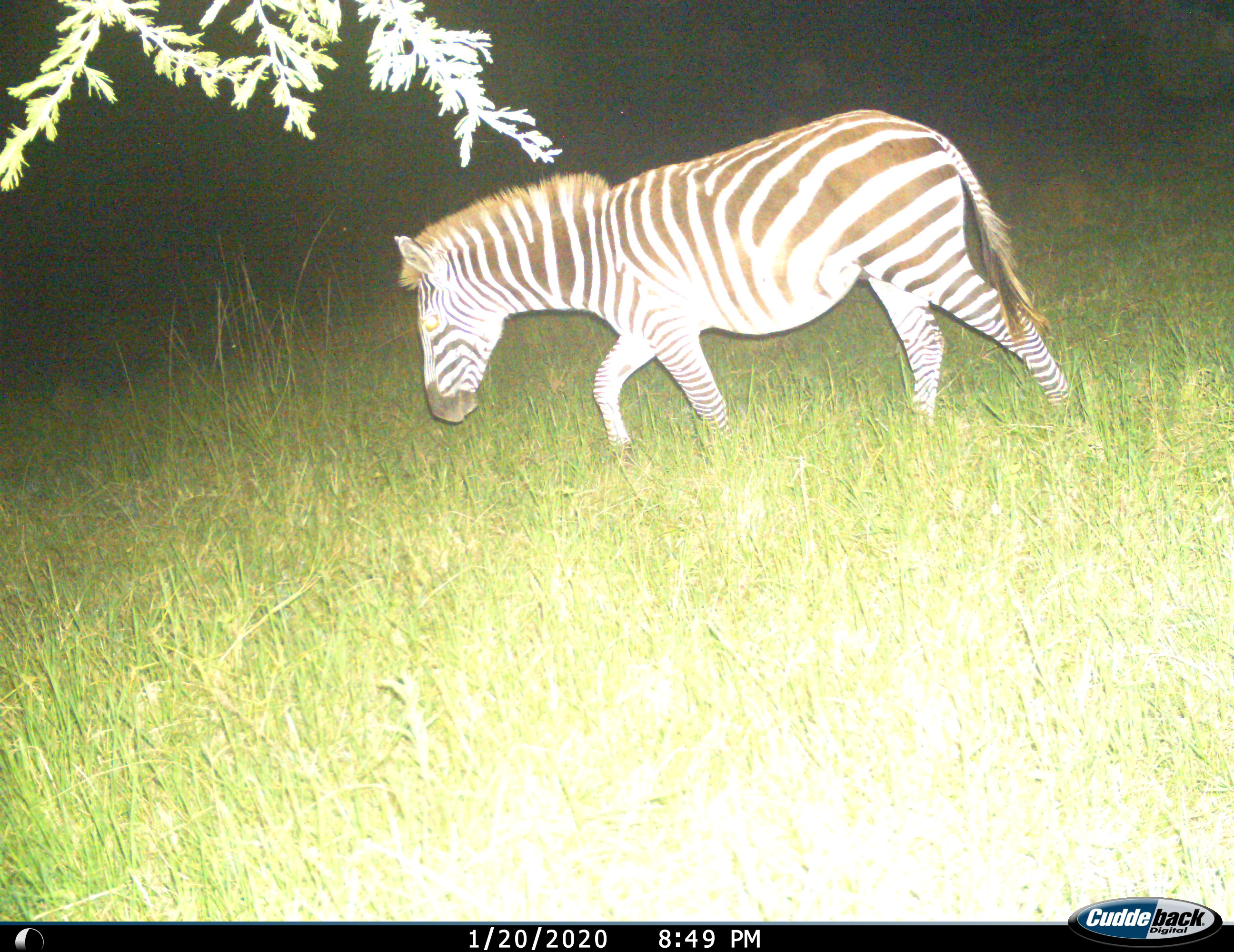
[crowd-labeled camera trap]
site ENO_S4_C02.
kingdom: Animalia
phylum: Chordata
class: Mammalia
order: Perissodactyla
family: Equidae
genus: Equus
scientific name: Equus quagga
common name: plains zebra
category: zebraplains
Zebraplains (plains zebra) (Equus quagga), count 1. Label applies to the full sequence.